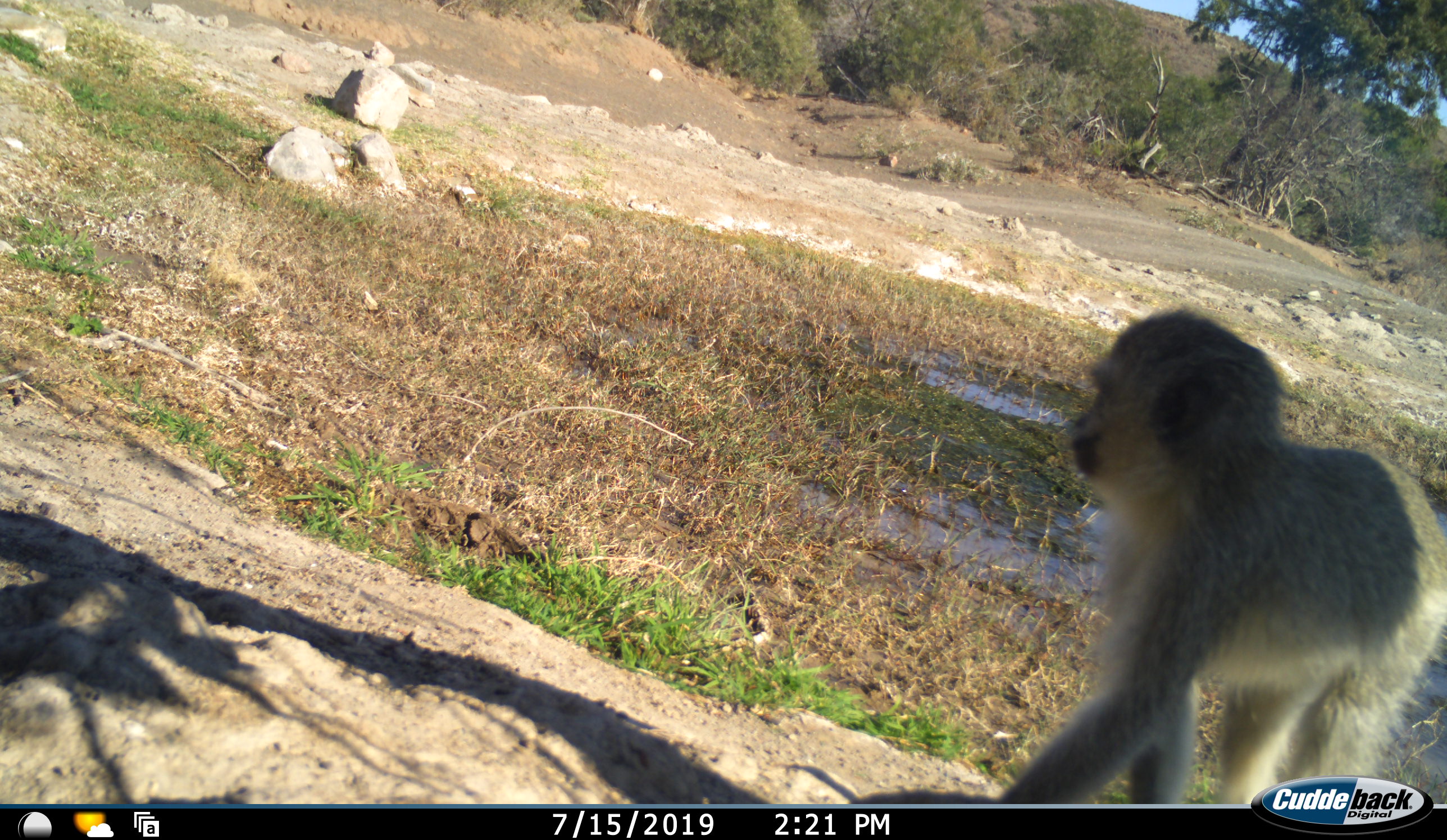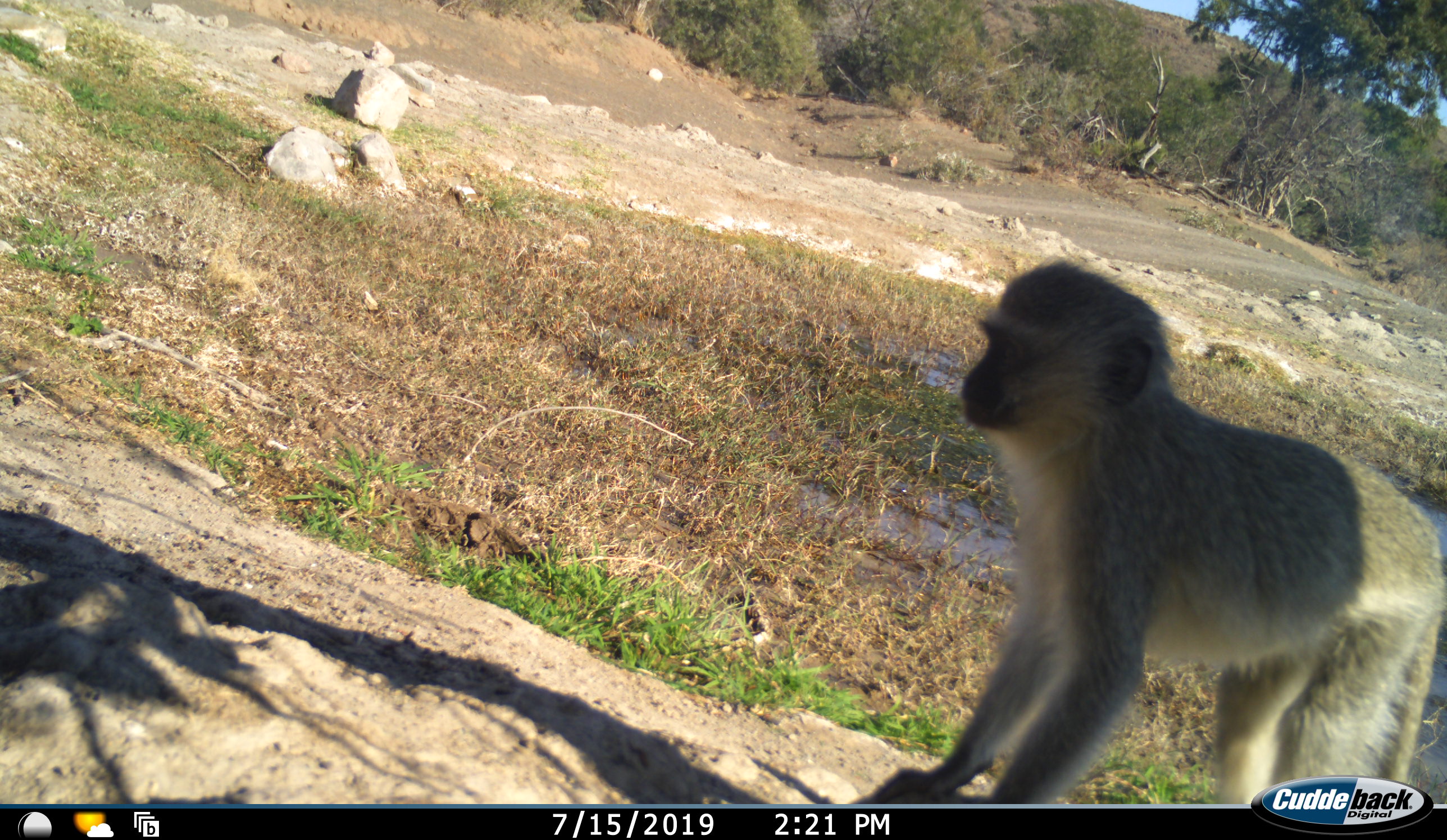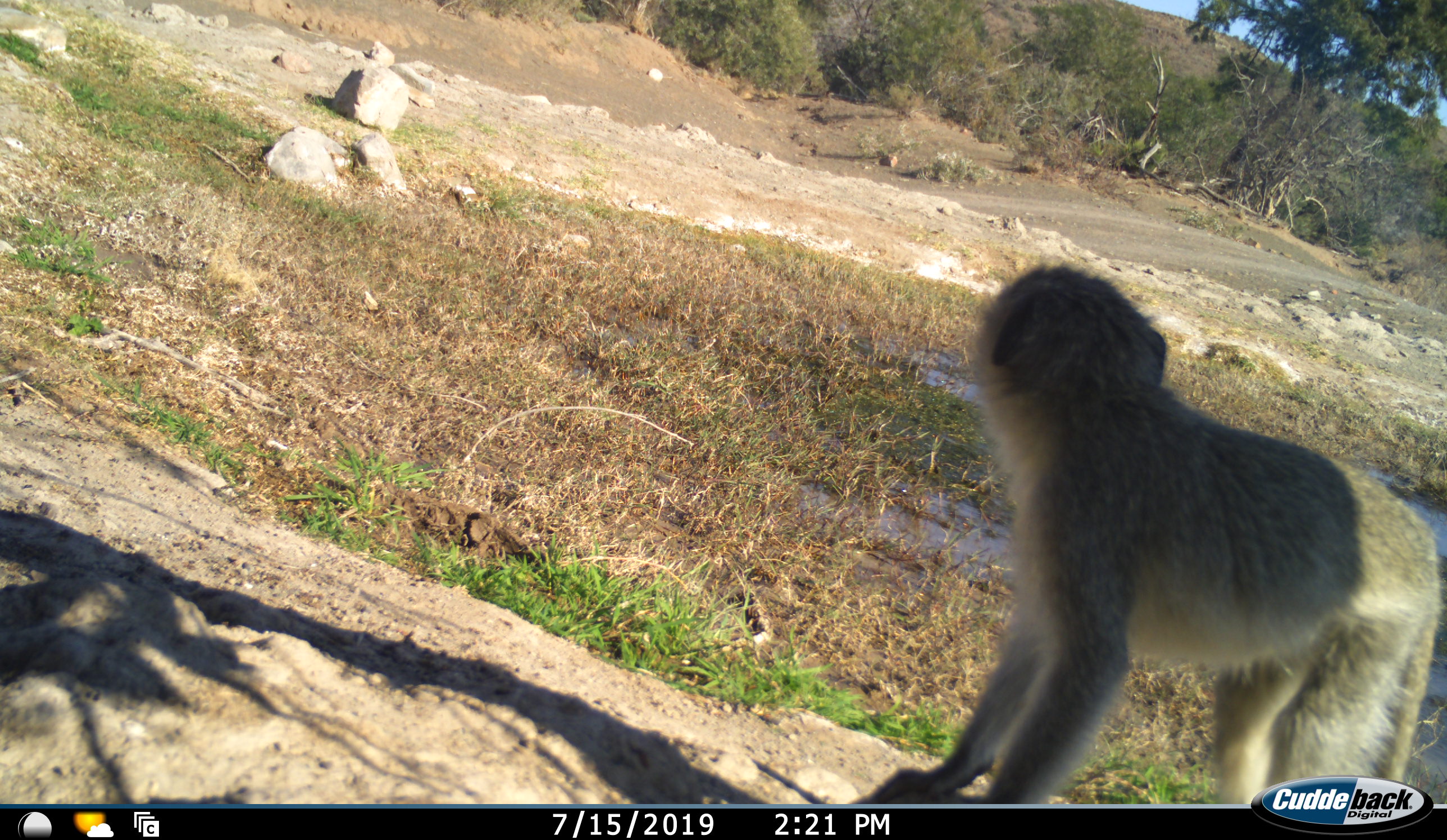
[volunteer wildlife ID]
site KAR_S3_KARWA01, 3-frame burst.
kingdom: Animalia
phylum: Chordata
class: Mammalia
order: Primates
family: Cercopithecidae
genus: Chlorocebus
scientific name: Chlorocebus pygerythrus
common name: vervet monkey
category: monkeyvervet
Monkeyvervet (vervet monkey) (Chlorocebus pygerythrus), count 1. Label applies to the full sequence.